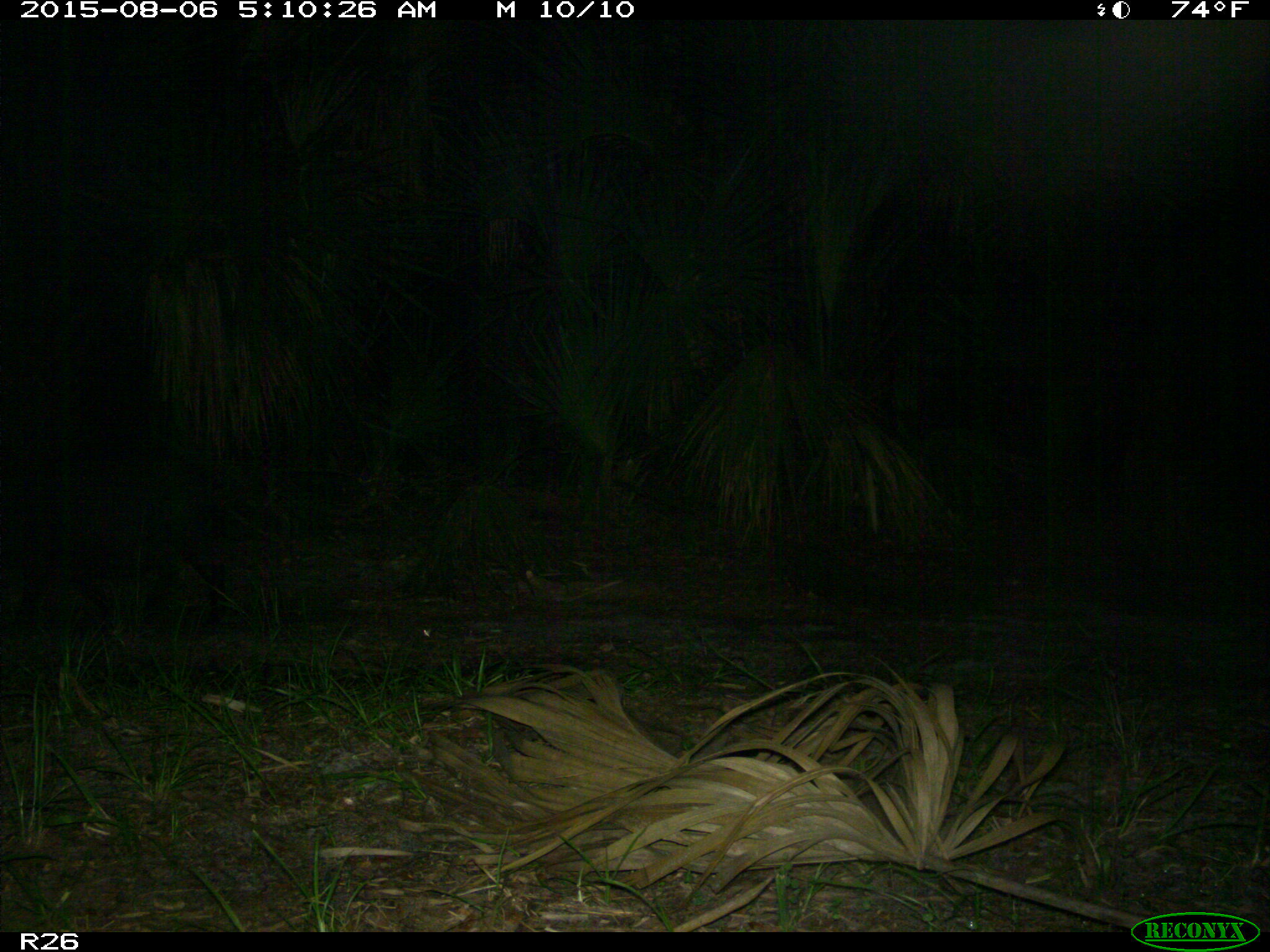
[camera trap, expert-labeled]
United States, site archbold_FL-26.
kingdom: Animalia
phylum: Chordata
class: Mammalia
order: Artiodactyla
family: Suidae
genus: Sus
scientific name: Sus scrofa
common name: wild boar